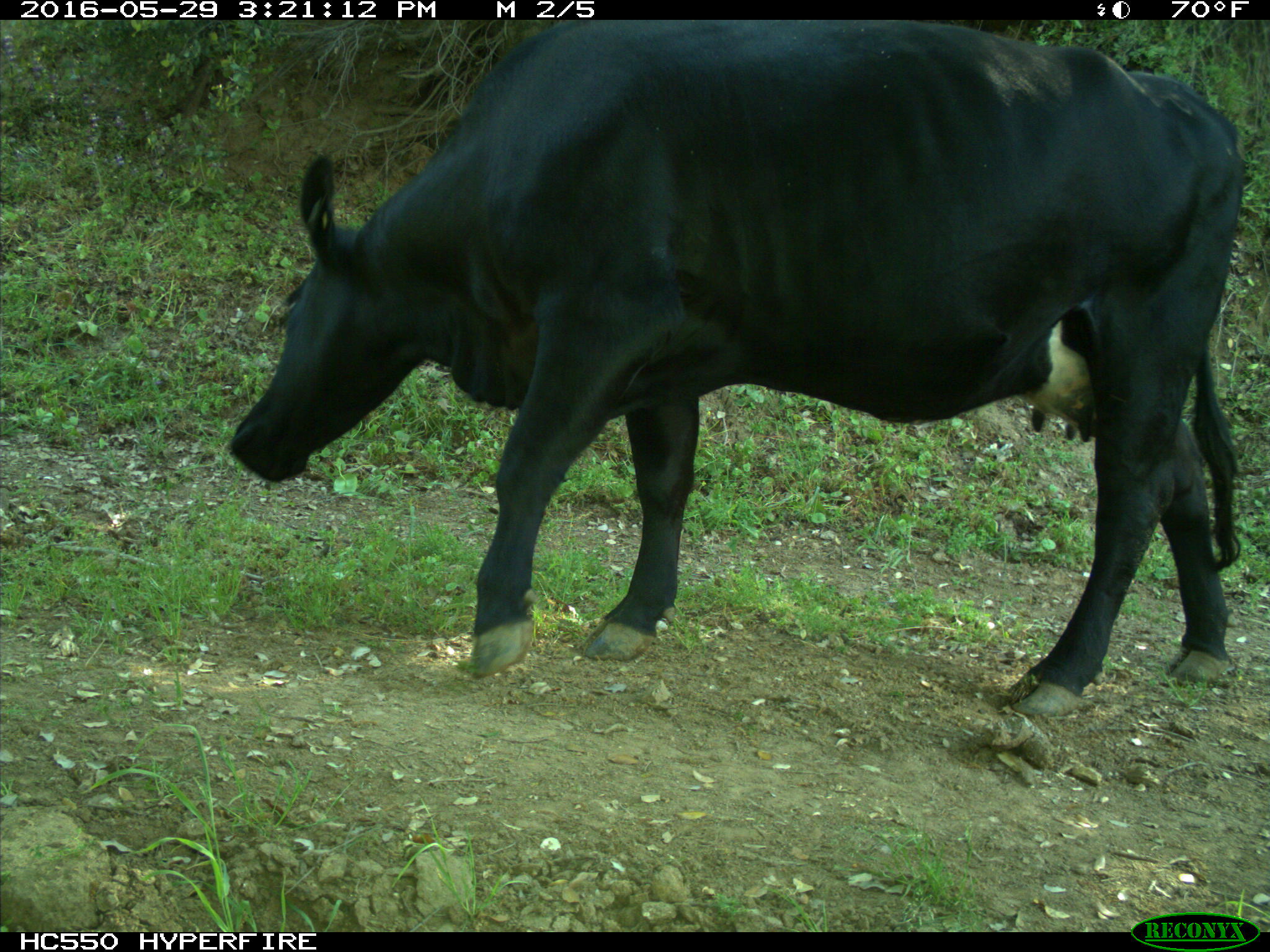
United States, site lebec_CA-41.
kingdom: Animalia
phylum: Chordata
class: Mammalia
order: Artiodactyla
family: Bovidae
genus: Bos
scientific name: Bos taurus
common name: domestic cow